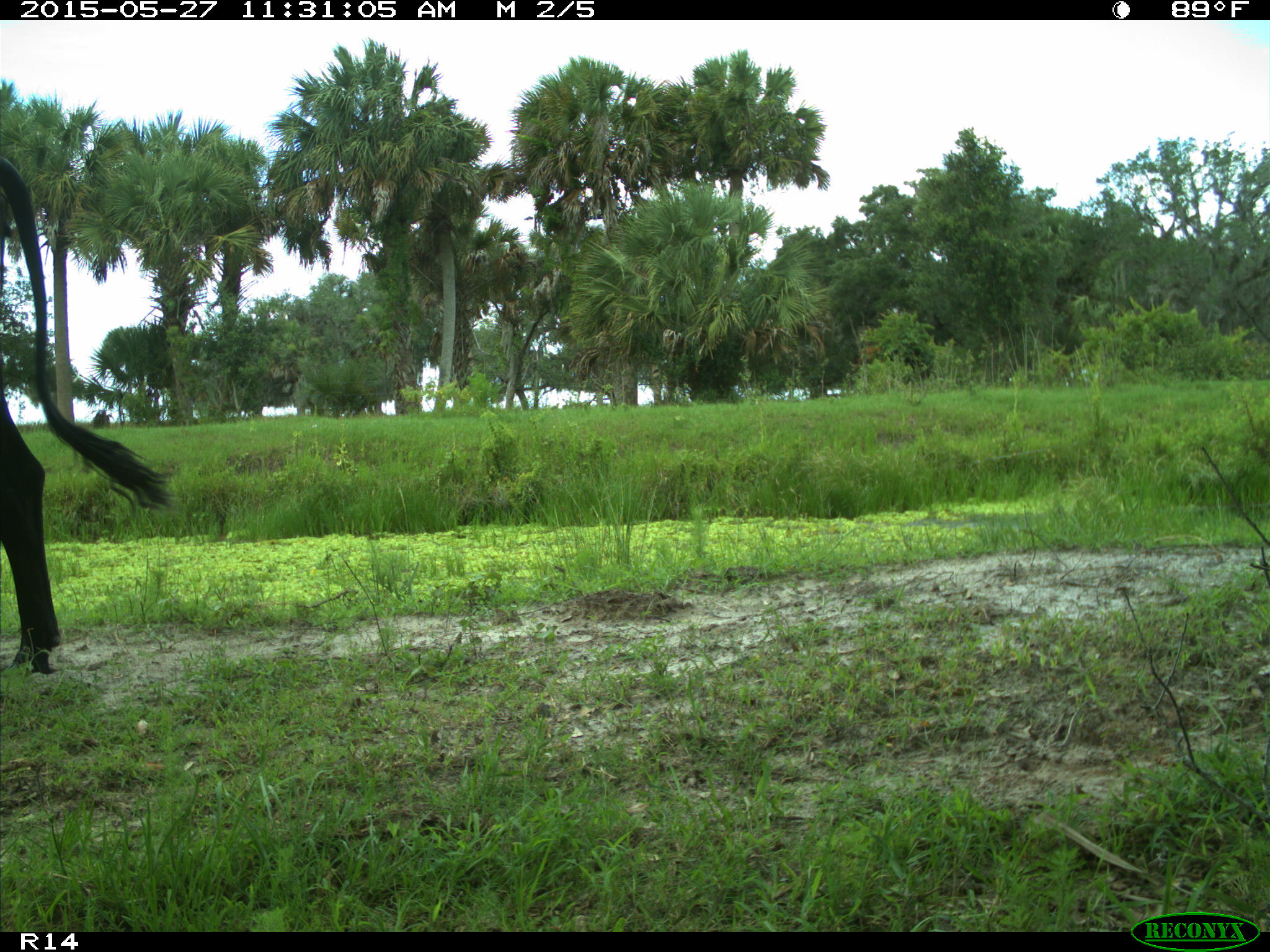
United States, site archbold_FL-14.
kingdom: Animalia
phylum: Chordata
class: Mammalia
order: Artiodactyla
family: Bovidae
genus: Bos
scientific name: Bos taurus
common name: domestic cow